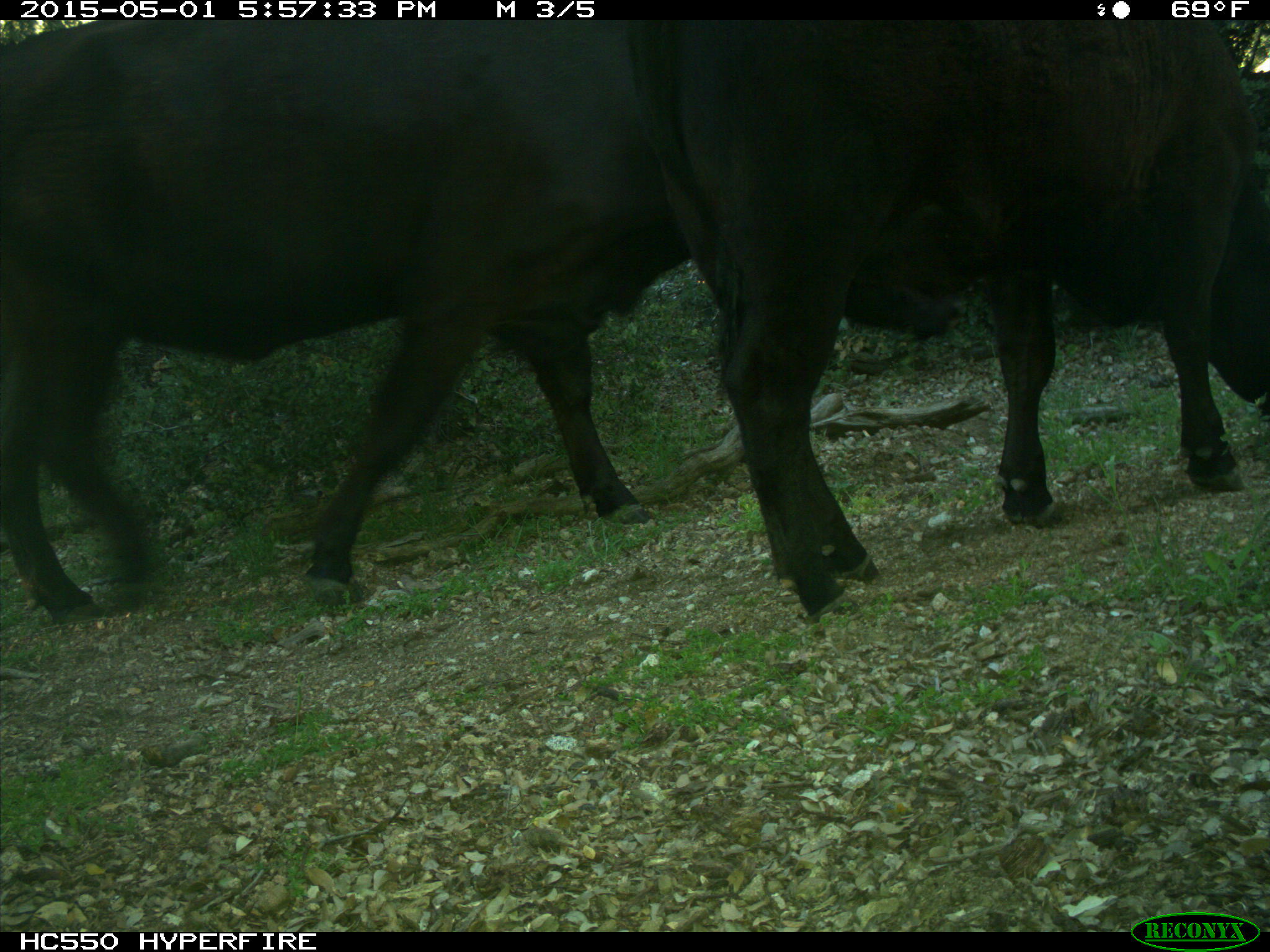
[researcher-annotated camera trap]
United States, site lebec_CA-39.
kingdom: Animalia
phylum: Chordata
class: Mammalia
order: Artiodactyla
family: Bovidae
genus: Bos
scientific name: Bos taurus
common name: domestic cow